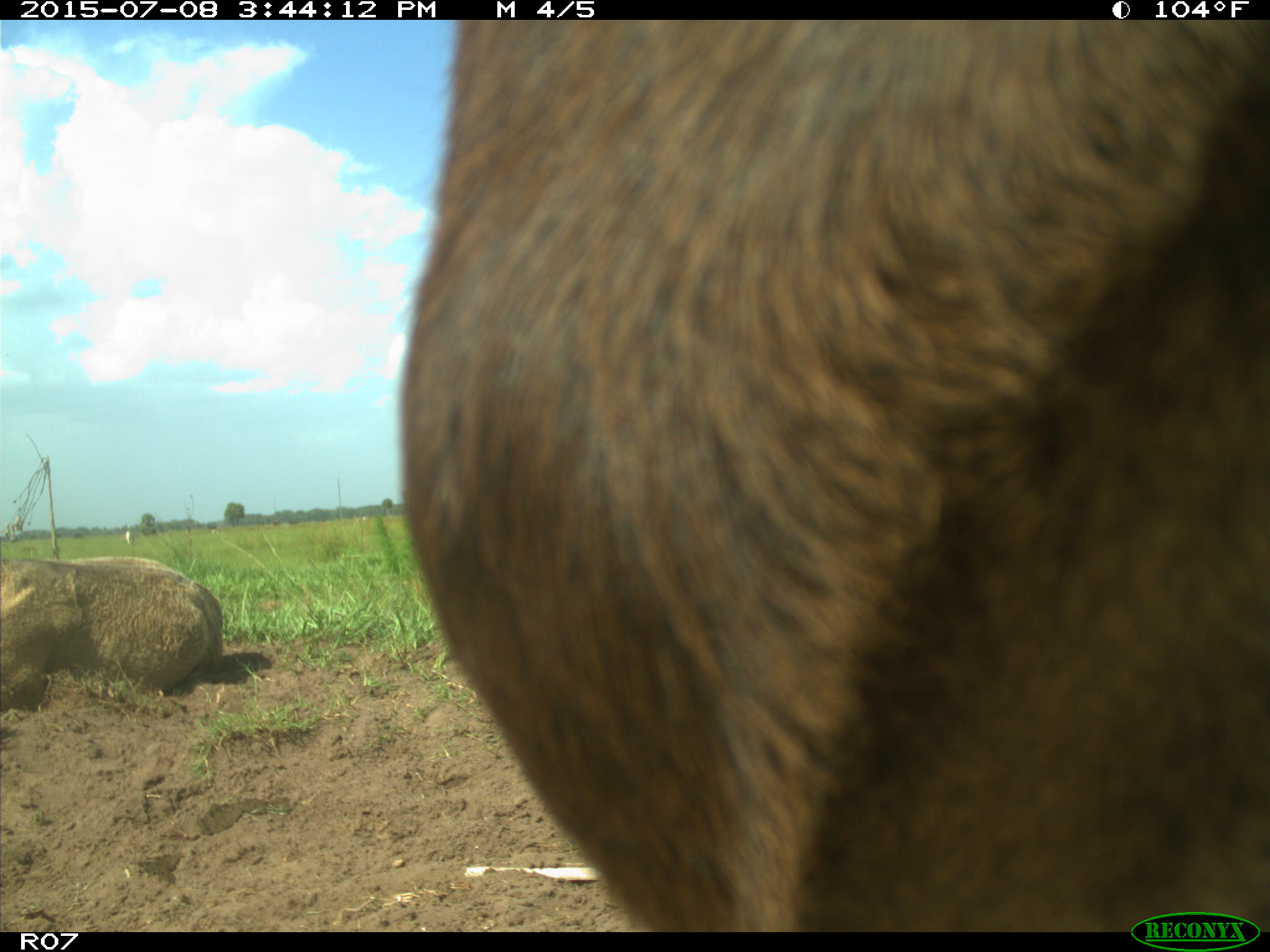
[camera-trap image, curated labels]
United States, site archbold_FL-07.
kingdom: Animalia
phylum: Chordata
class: Mammalia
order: Artiodactyla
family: Bovidae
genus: Bos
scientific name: Bos taurus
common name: domestic cow